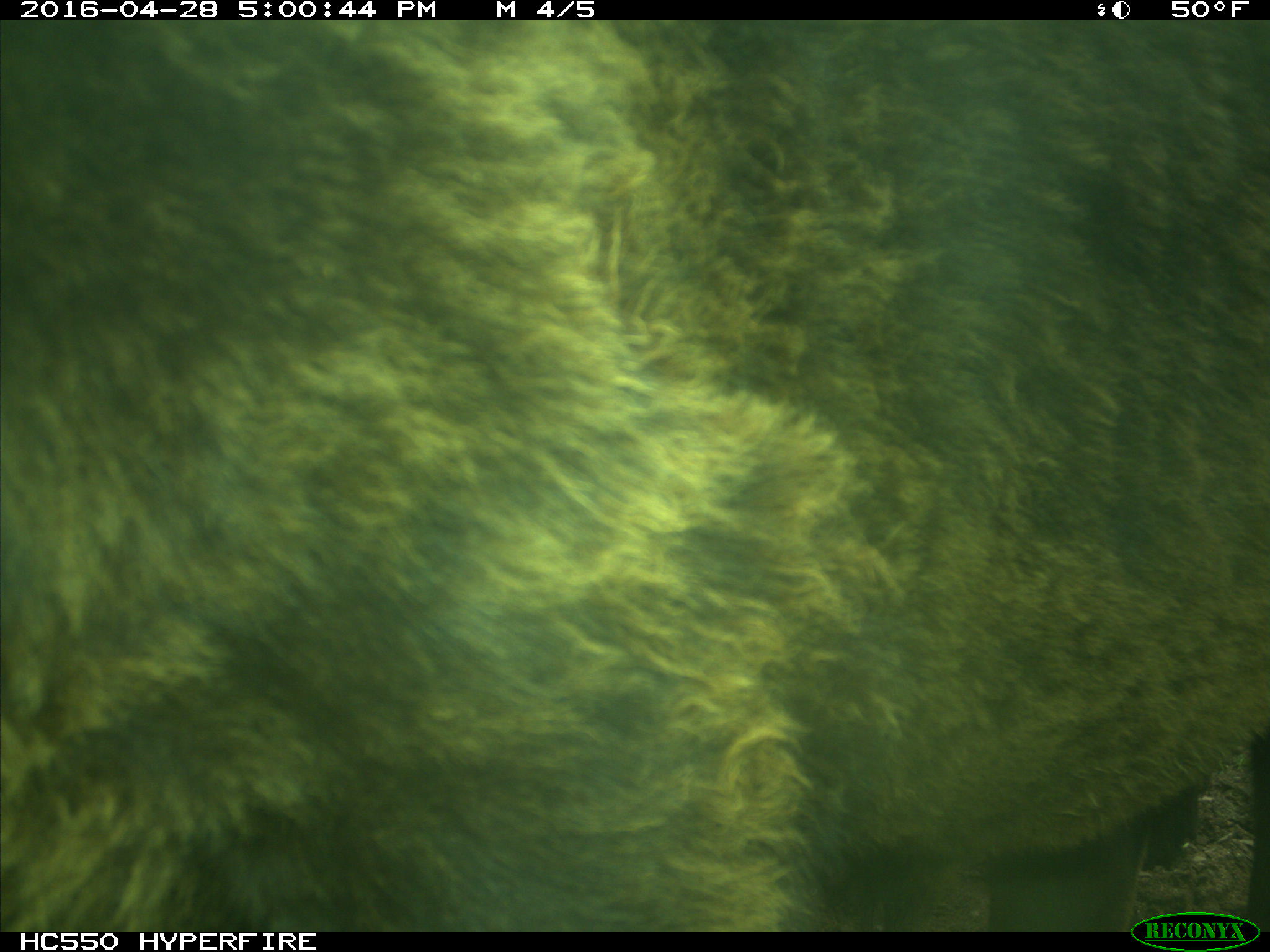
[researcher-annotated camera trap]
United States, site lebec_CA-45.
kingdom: Animalia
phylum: Chordata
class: Mammalia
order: Artiodactyla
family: Bovidae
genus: Bos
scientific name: Bos taurus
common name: domestic cow